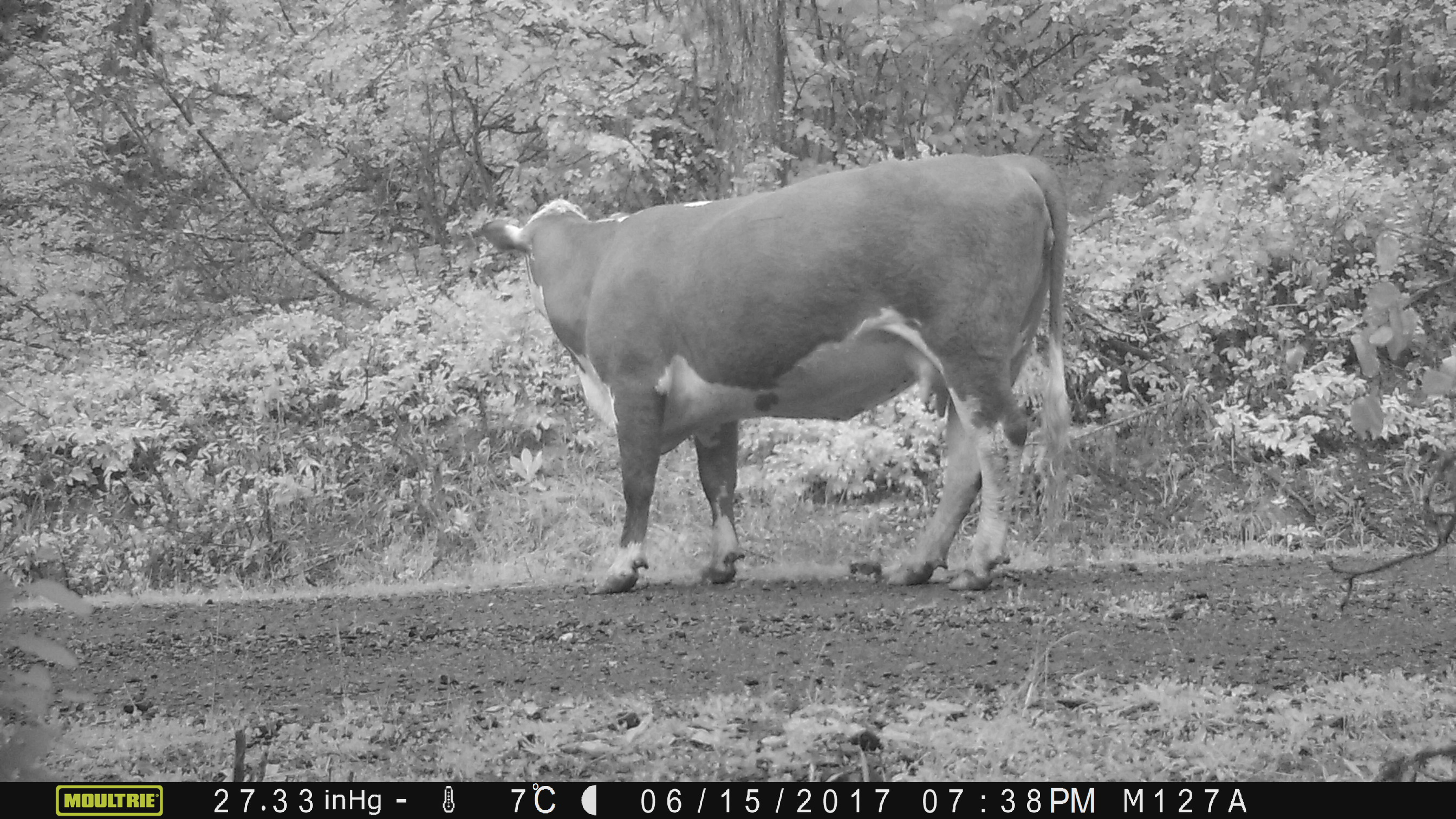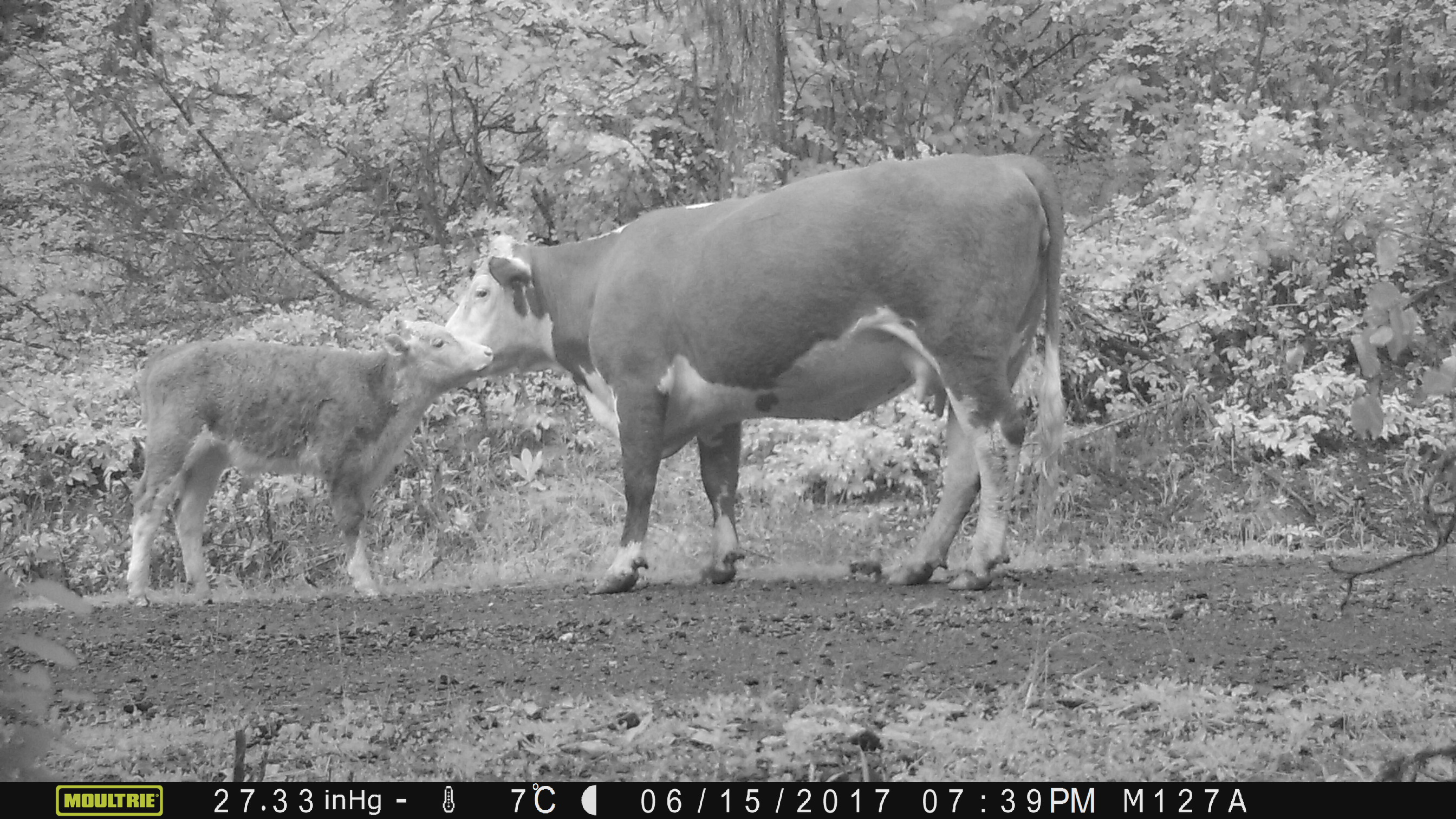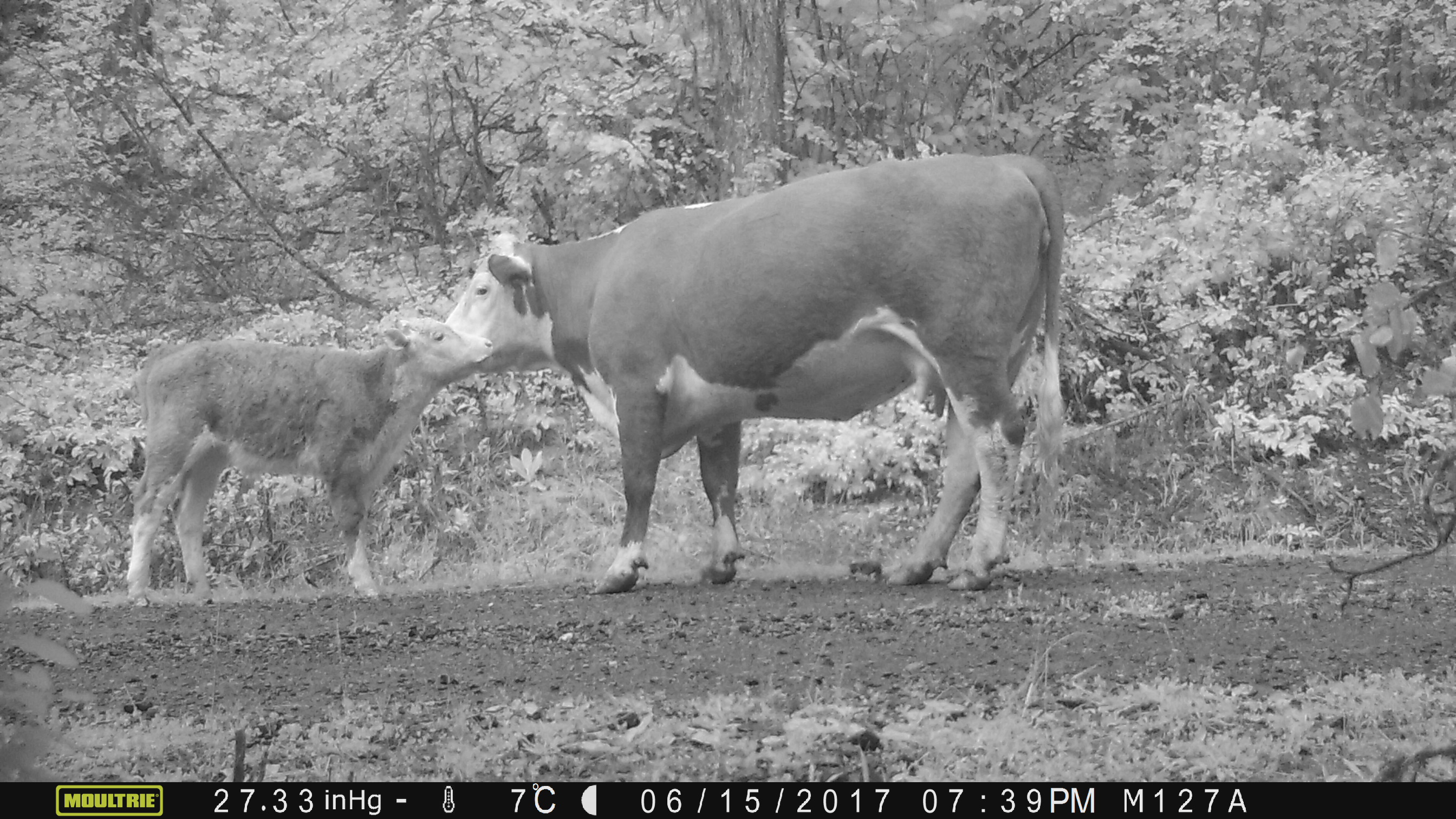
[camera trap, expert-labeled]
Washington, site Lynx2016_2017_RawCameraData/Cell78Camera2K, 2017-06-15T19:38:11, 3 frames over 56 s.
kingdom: Animalia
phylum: Chordata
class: Mammalia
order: Artiodactyla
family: Bovidae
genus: Bos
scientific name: Bos taurus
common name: domestic cattle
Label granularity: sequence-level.